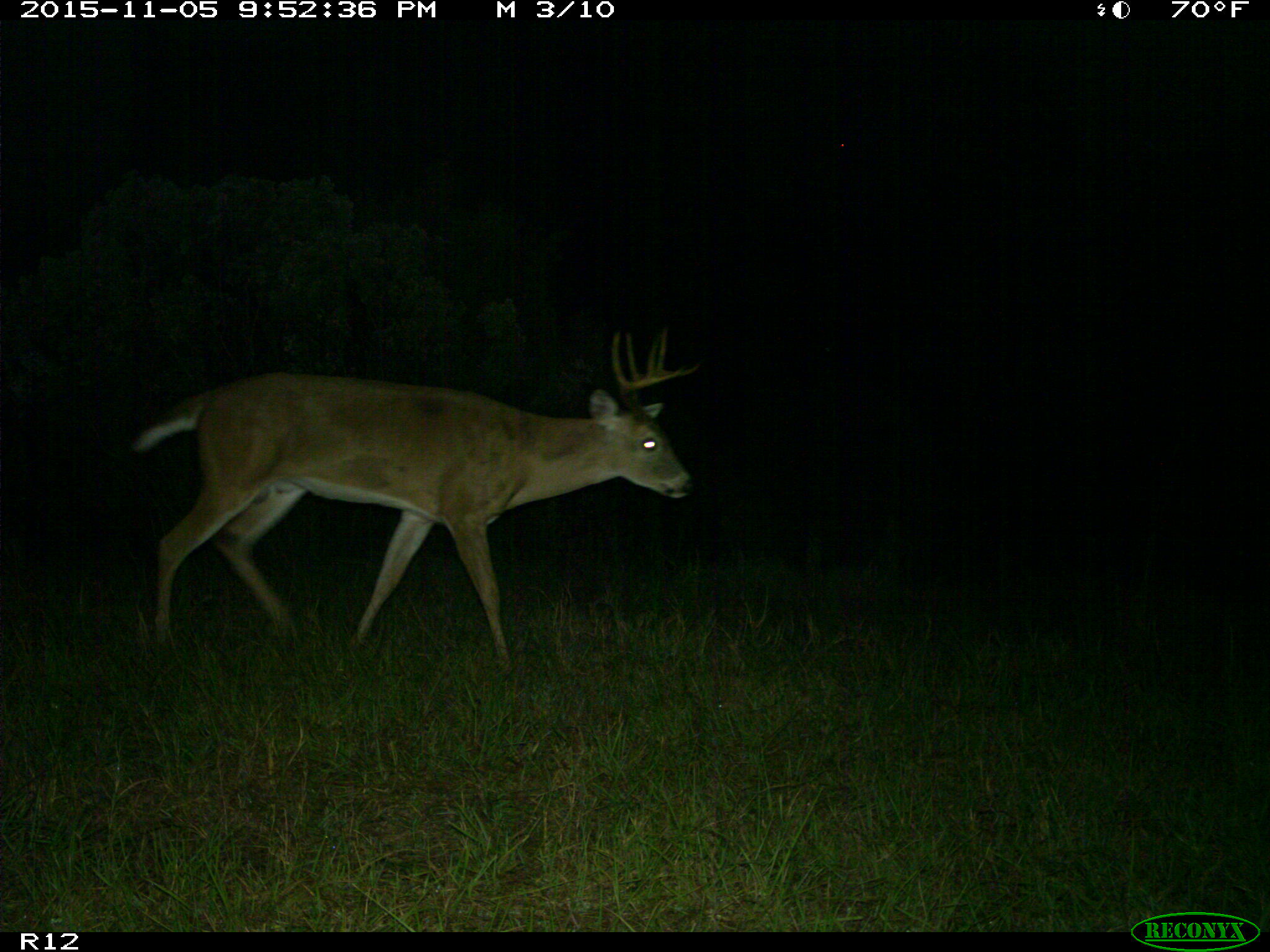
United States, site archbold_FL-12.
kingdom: Animalia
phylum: Chordata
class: Mammalia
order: Artiodactyla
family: Cervidae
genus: Odocoileus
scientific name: Odocoileus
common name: deer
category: unidentified deer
Unidentified deer (deer) (Odocoileus).